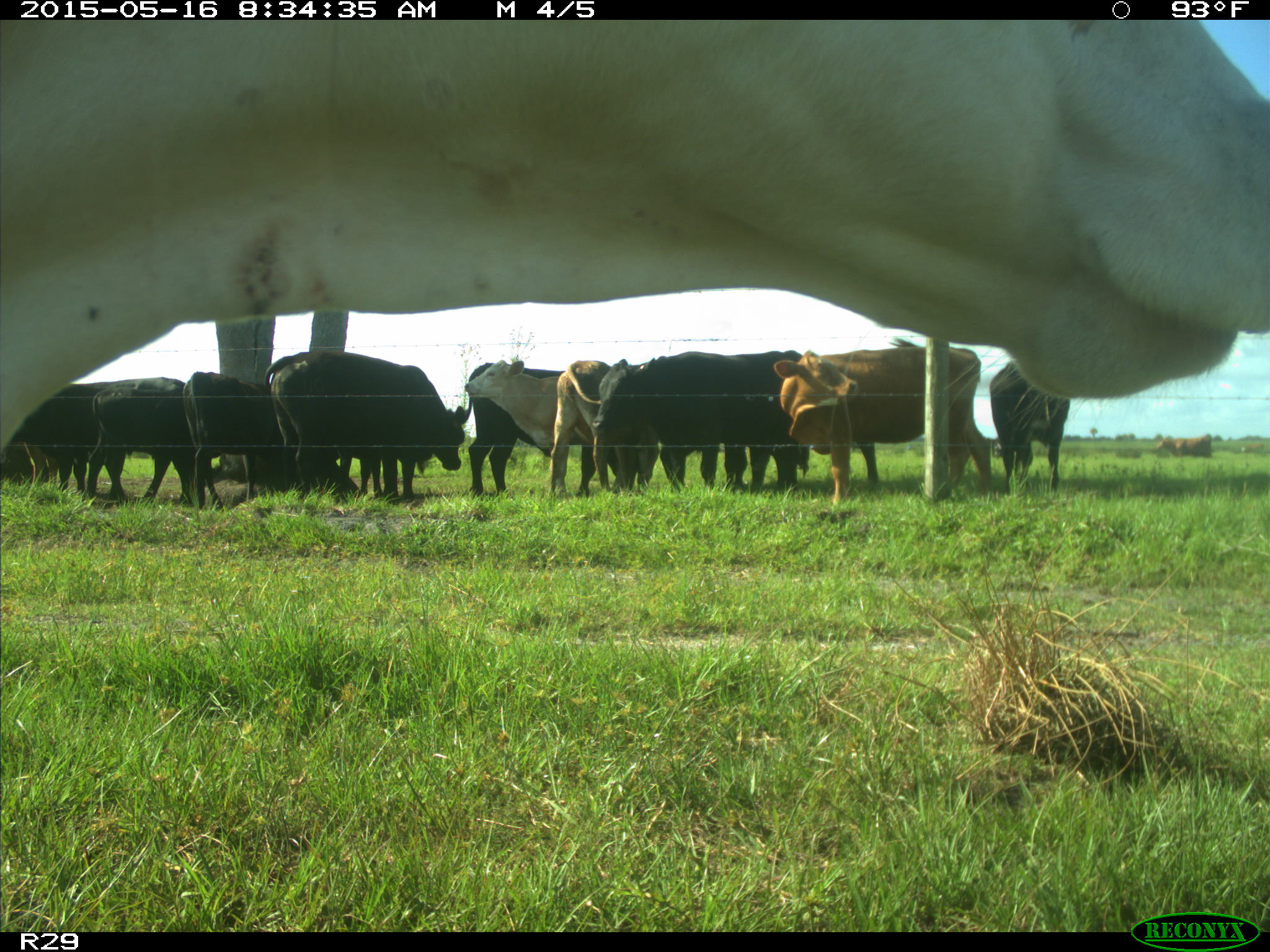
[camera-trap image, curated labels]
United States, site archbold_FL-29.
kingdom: Animalia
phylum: Chordata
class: Mammalia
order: Artiodactyla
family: Bovidae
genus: Bos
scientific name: Bos taurus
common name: domestic cow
Bos taurus (domestic cow).